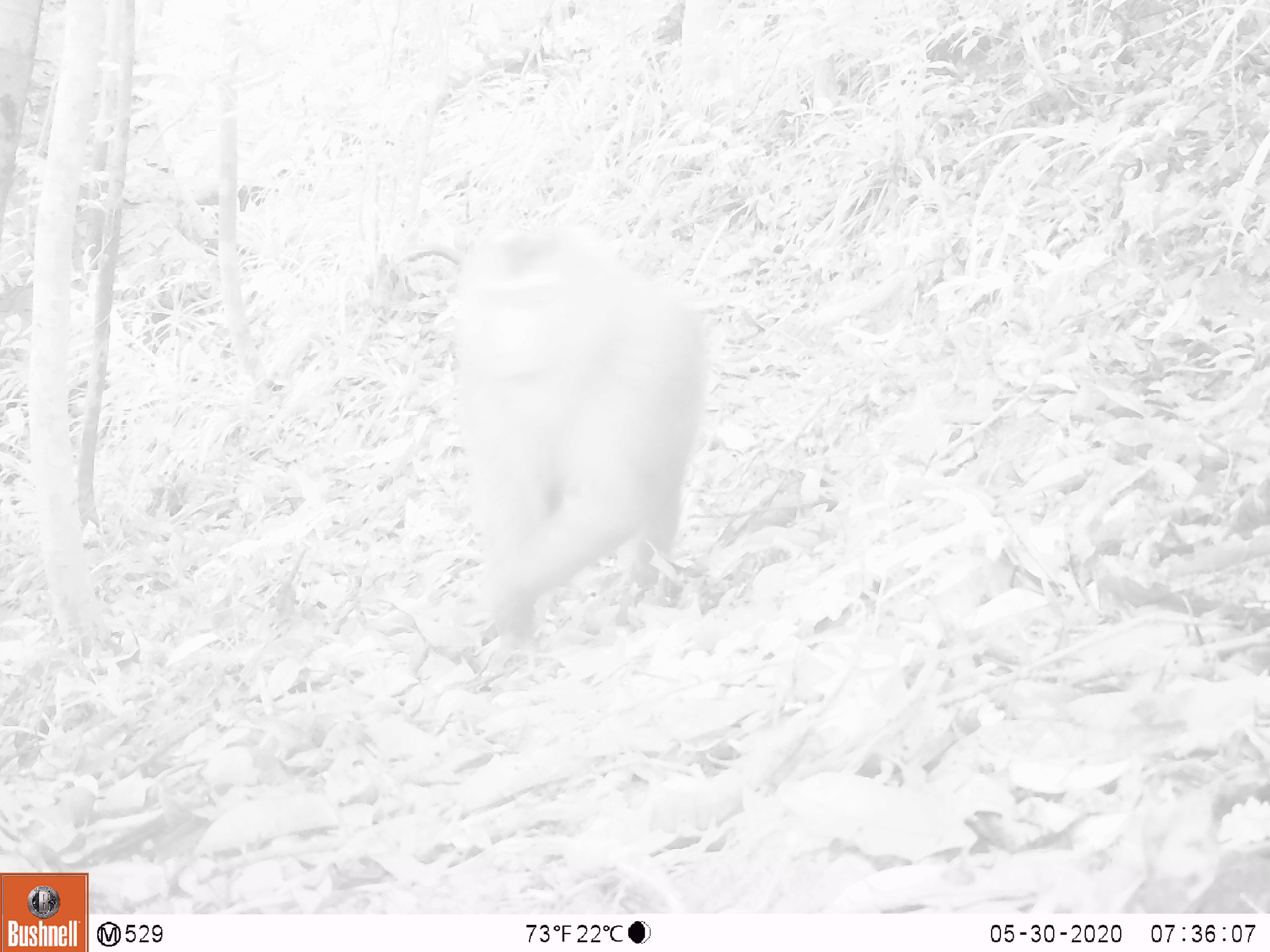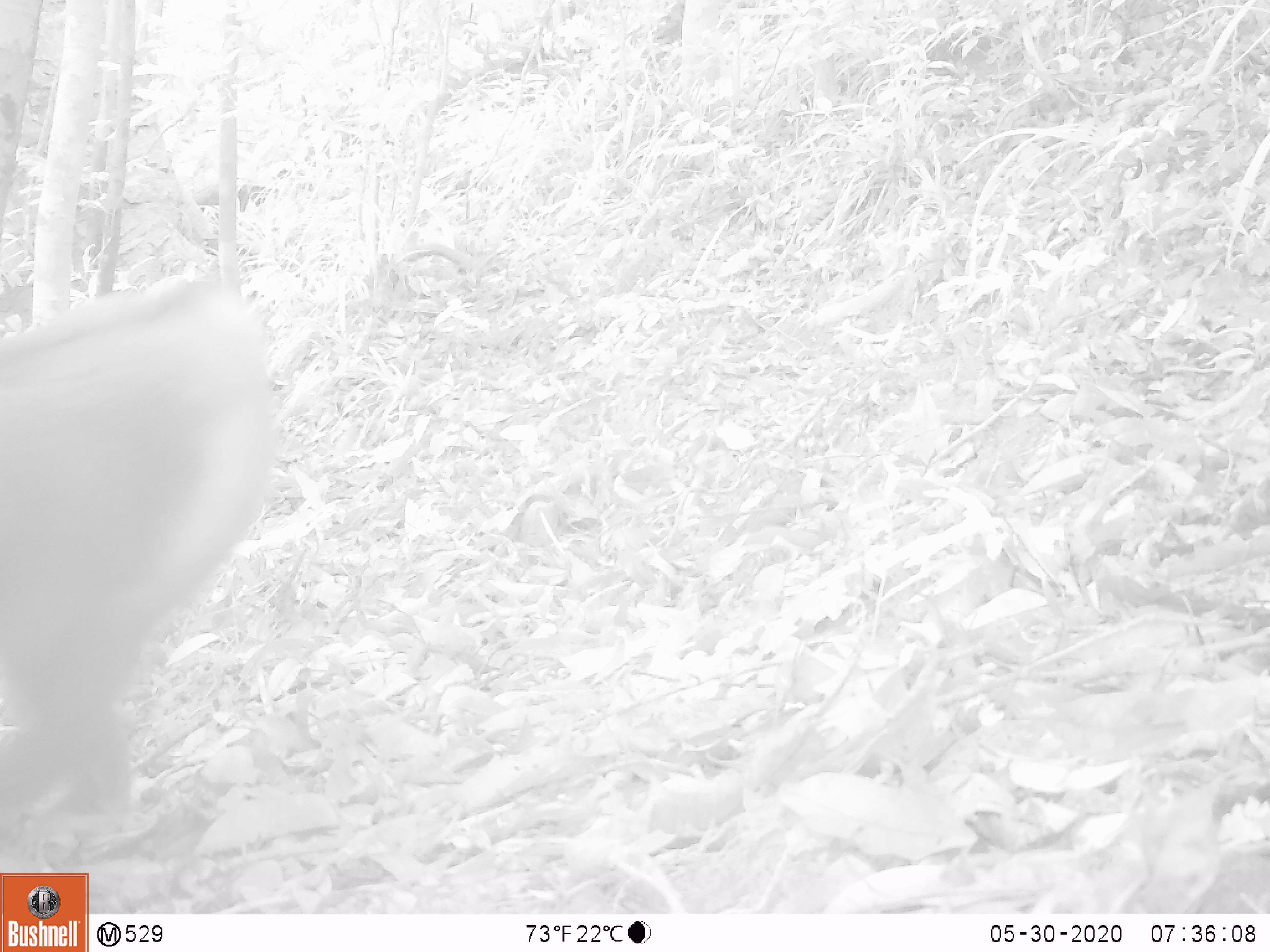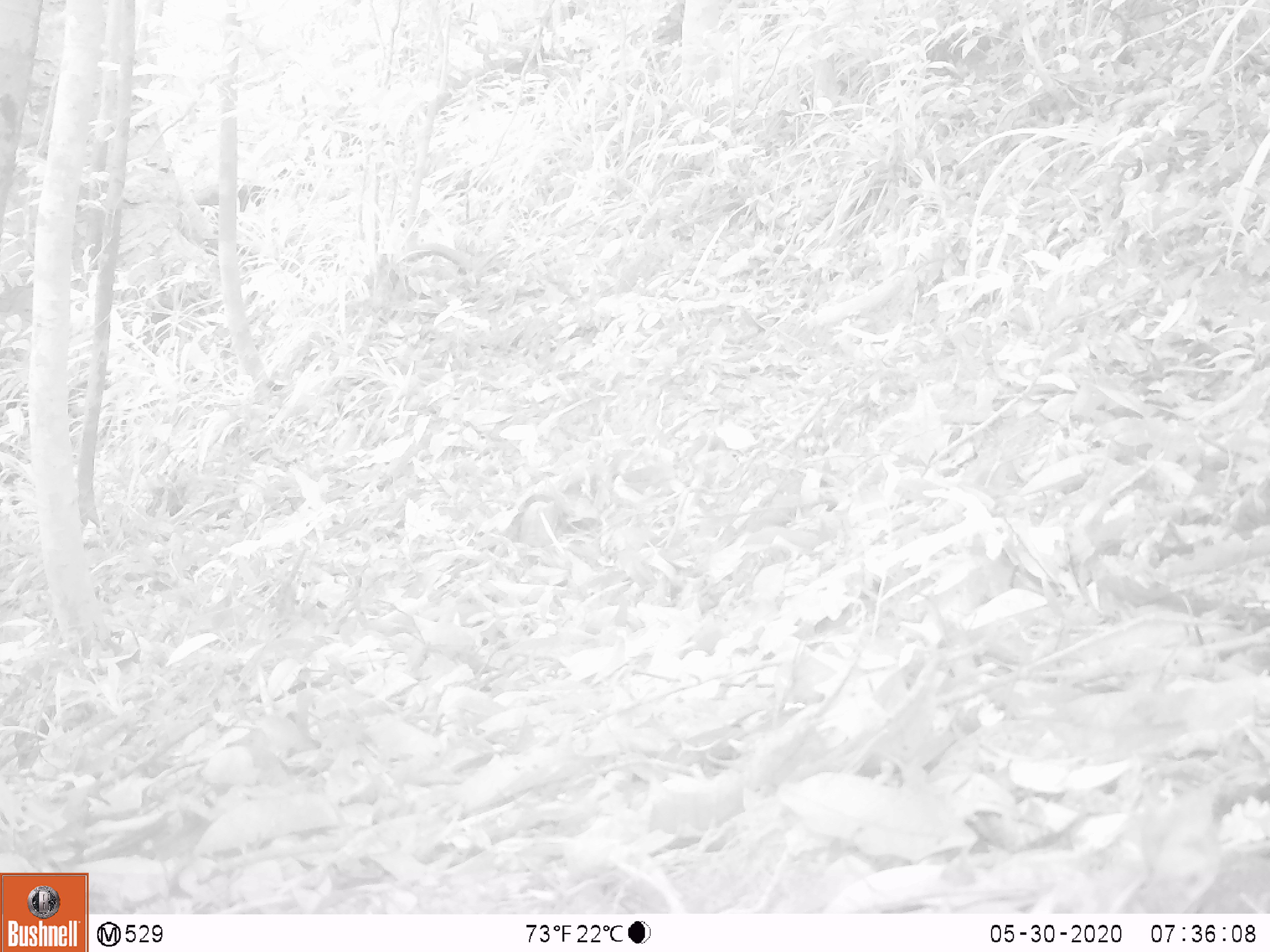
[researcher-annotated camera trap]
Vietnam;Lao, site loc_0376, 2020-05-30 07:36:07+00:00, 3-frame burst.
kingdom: Animalia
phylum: Chordata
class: Mammalia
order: Primates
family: Cercopithecidae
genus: Macaca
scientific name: Macaca nemestrina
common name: pig-tailed macaque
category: pig tailed macaque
Pig tailed macaque (pig-tailed macaque) (Macaca nemestrina). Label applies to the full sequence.